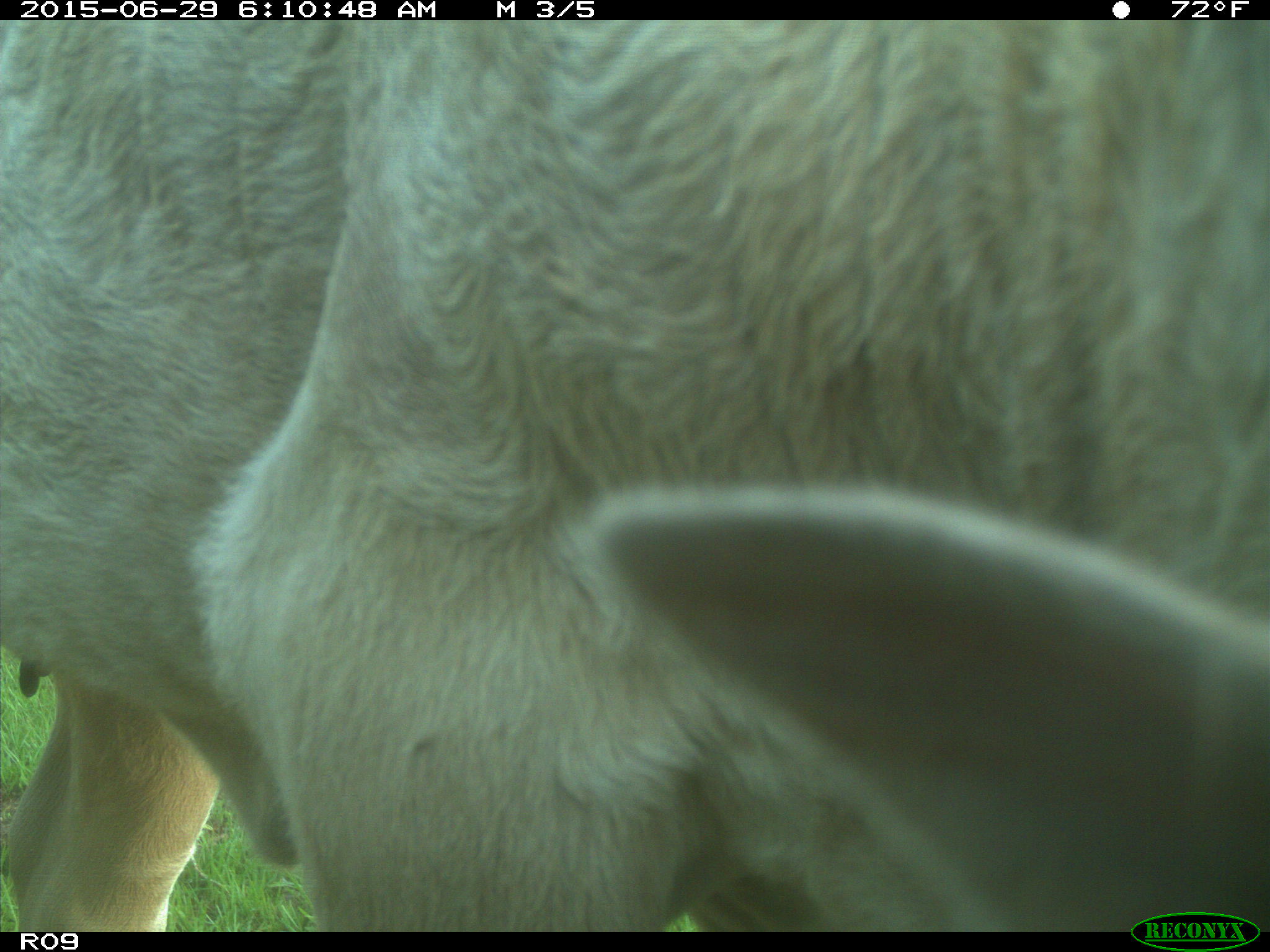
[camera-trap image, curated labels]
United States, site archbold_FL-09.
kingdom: Animalia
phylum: Chordata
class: Mammalia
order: Artiodactyla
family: Bovidae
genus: Bos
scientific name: Bos taurus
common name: domestic cow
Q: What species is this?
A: Bos taurus (domestic cow).